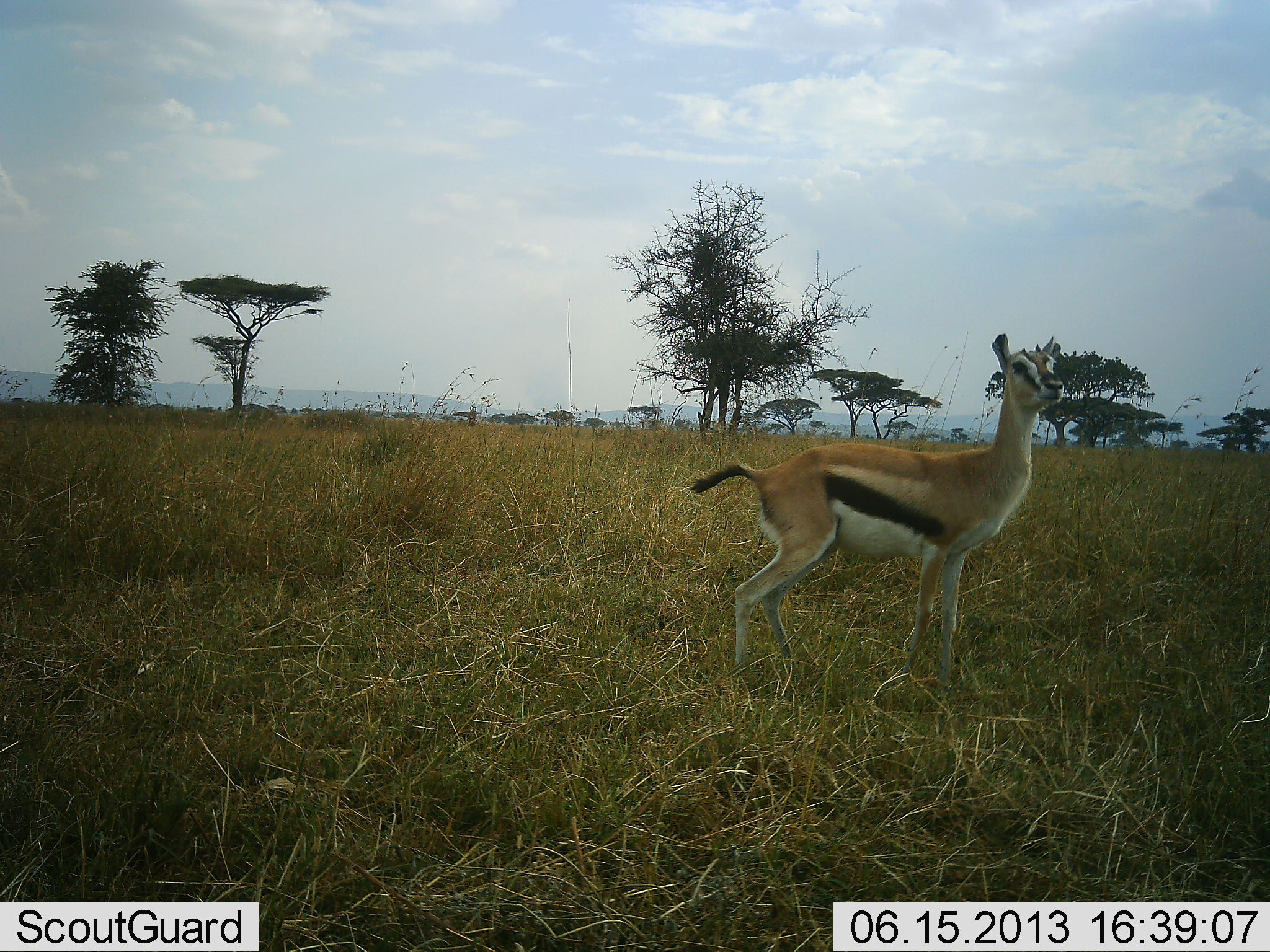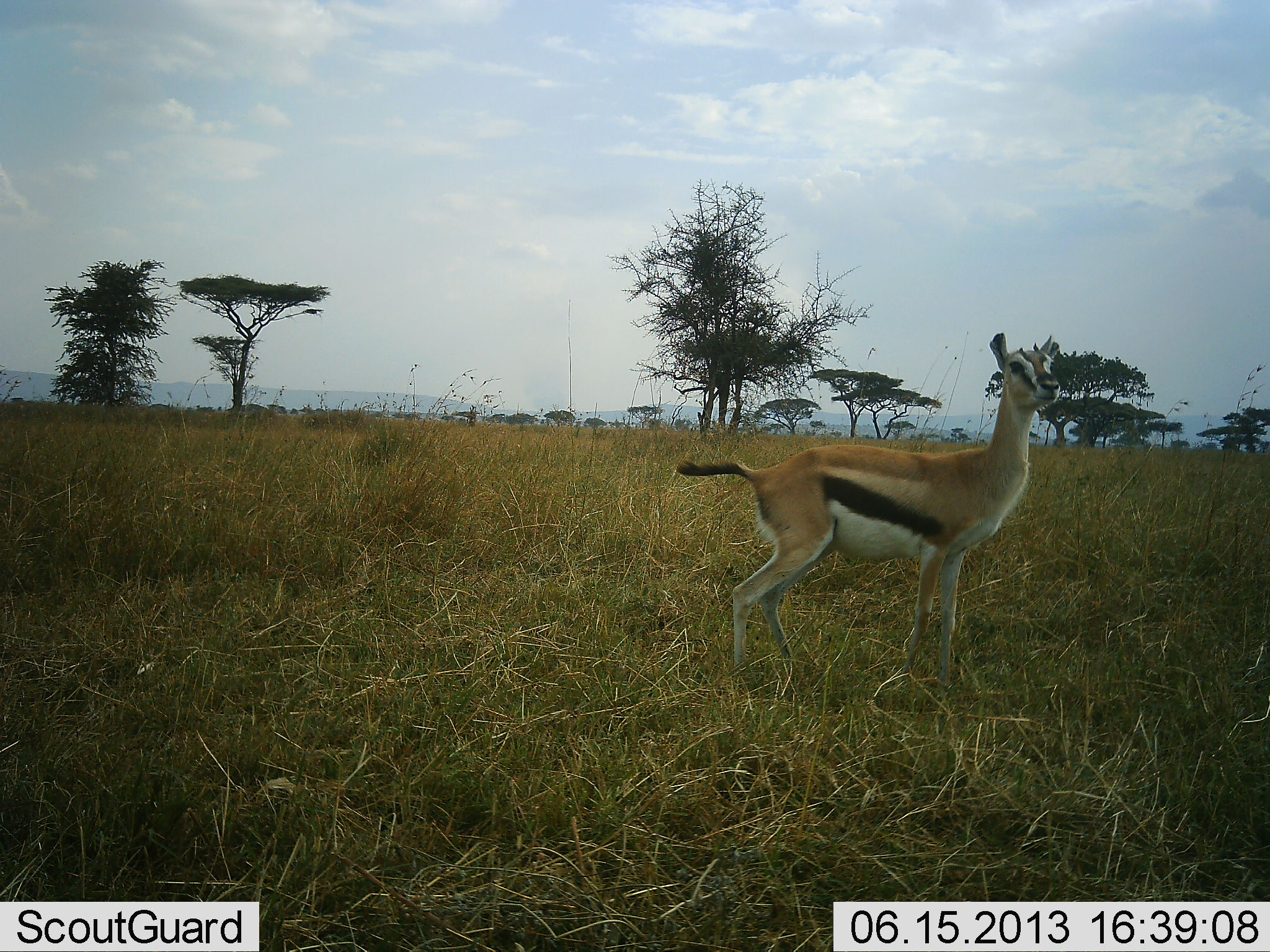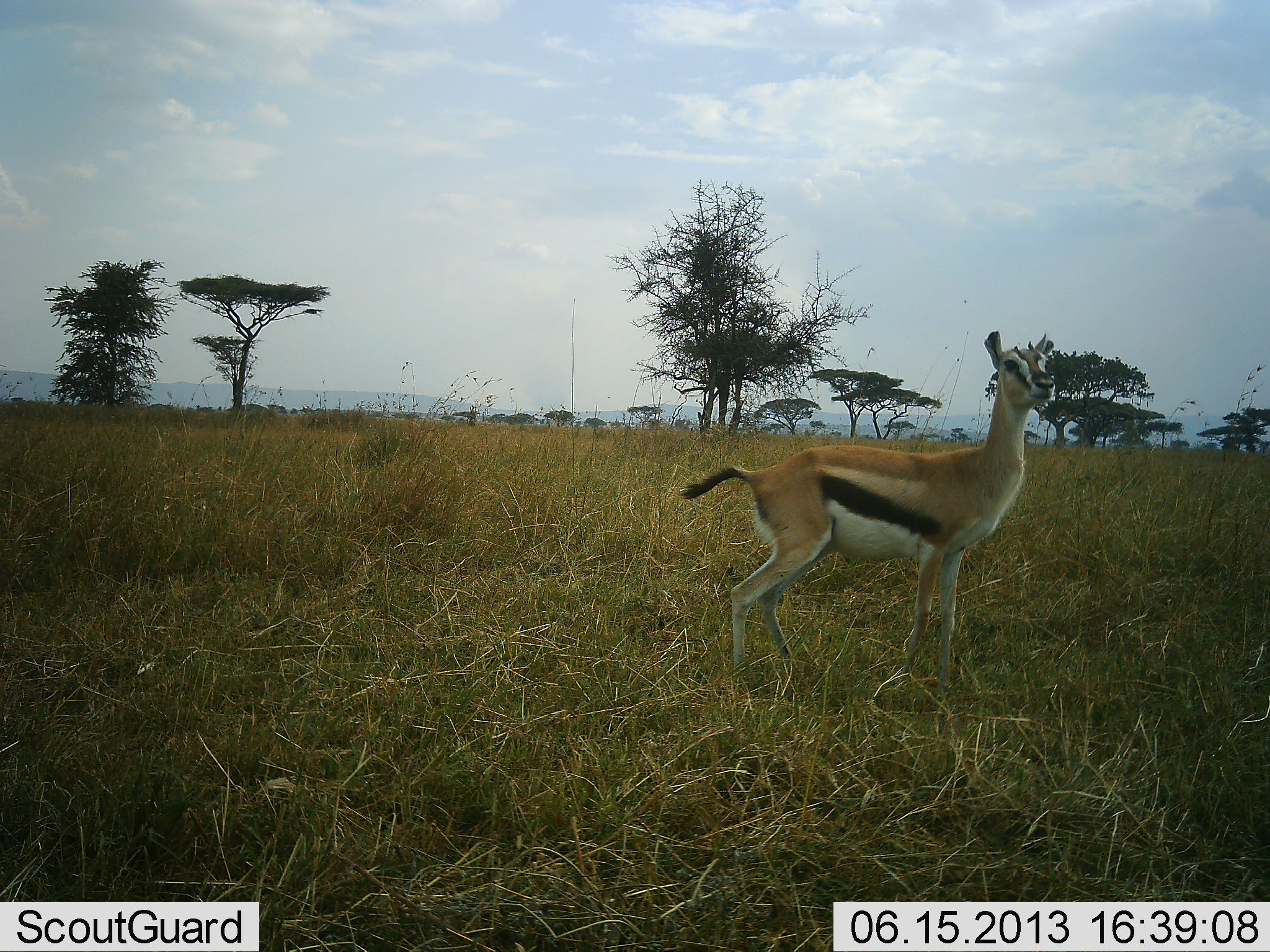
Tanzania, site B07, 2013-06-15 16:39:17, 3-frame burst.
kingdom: Animalia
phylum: Chordata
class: Mammalia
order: Artiodactyla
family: Bovidae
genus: Eudorcas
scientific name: Eudorcas thomsonii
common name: thomson's gazelle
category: gazellethomsons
Gazellethomsons (thomson's gazelle) (Eudorcas thomsonii), count 1. Behavior (volunteer vote fractions): standing 95%, resting 0%, moving 0%, interacting 11%. Young present (vote fraction): 0%. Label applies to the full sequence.